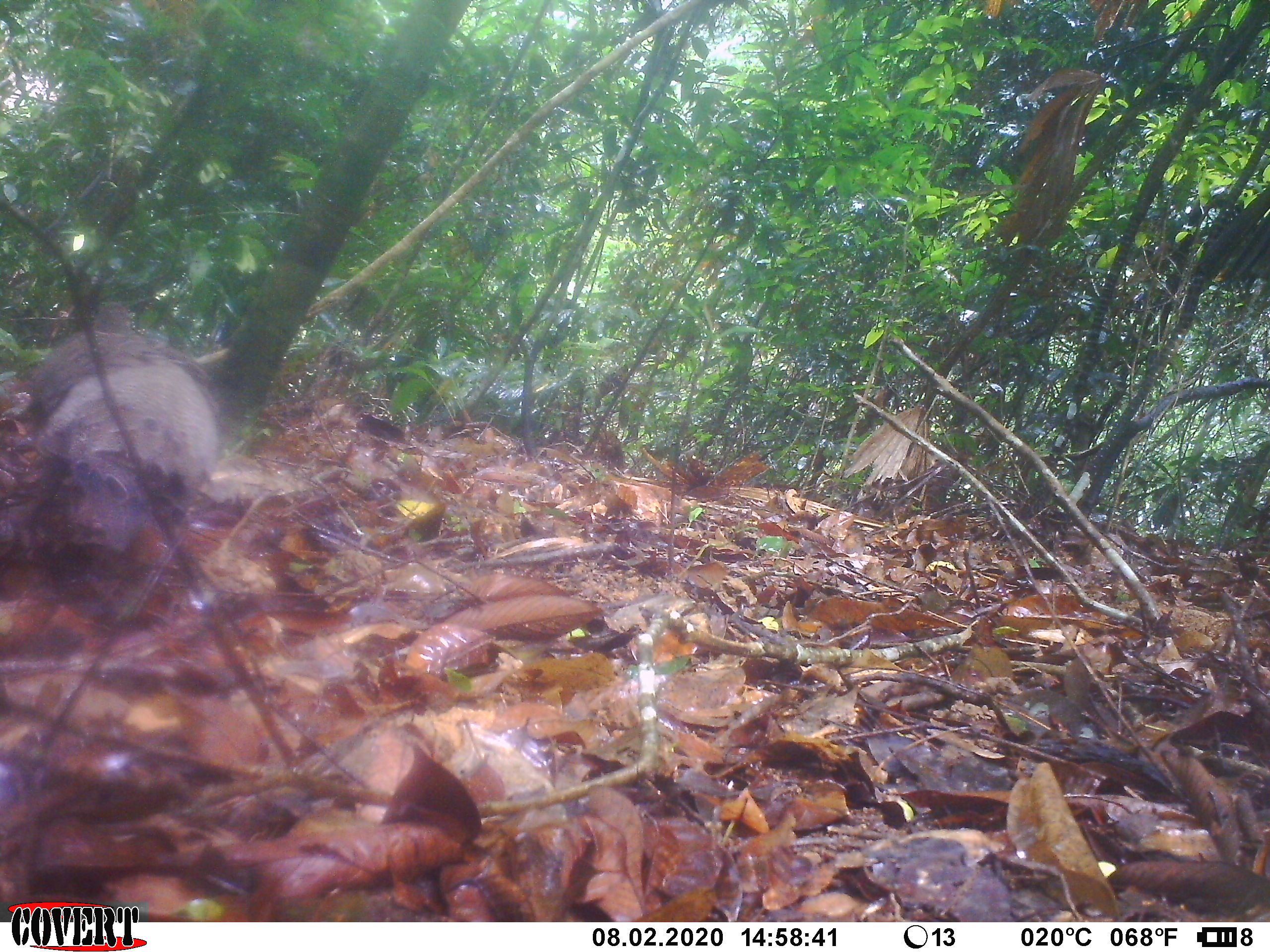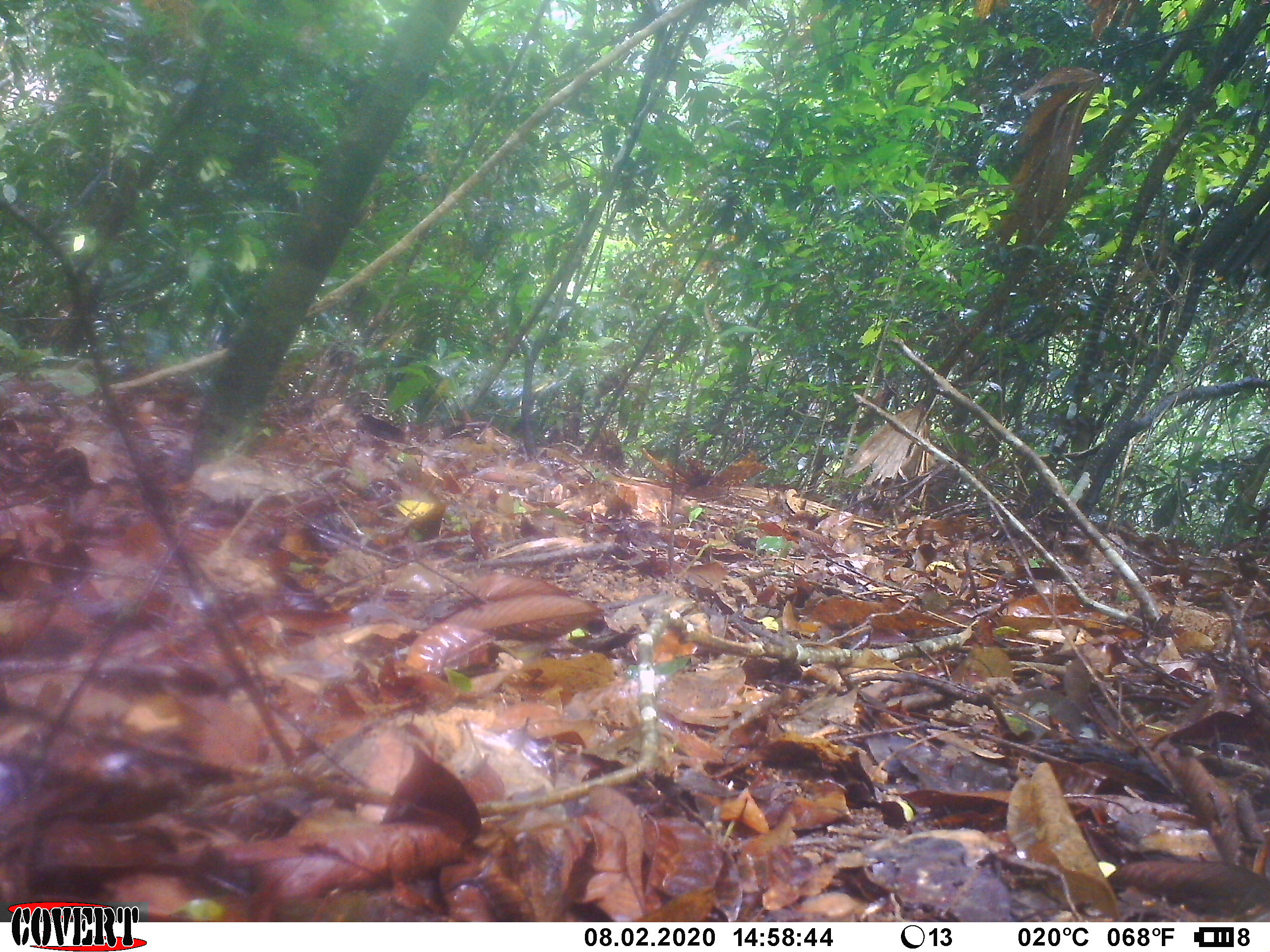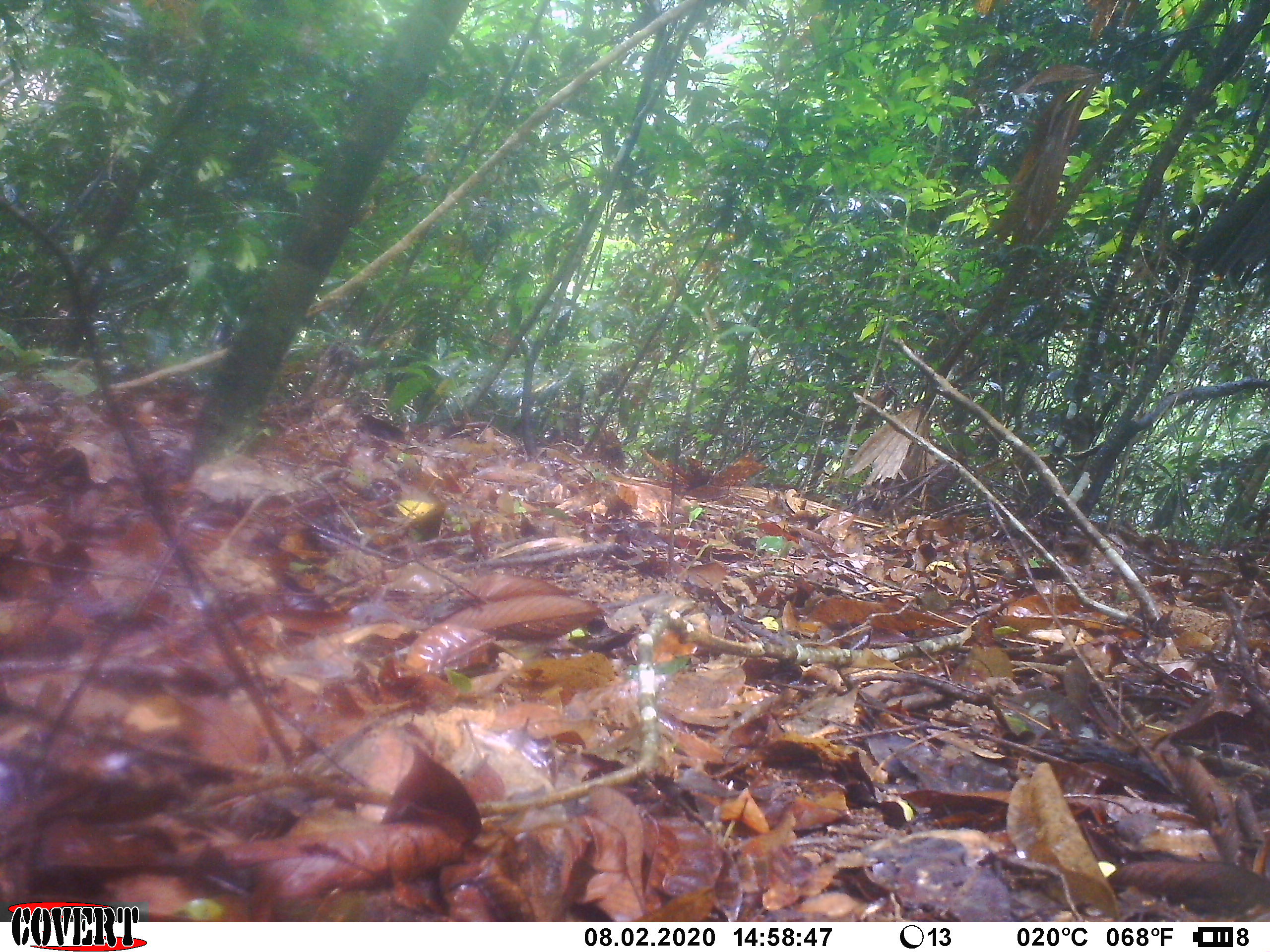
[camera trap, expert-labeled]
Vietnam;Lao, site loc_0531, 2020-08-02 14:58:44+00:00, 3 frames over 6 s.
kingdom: Animalia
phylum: Chordata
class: Aves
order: Galliformes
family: Phasianidae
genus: Polyplectron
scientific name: Polyplectron bicalcaratum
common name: gray peacock-pheasant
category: grey peacock pheasant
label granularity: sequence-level